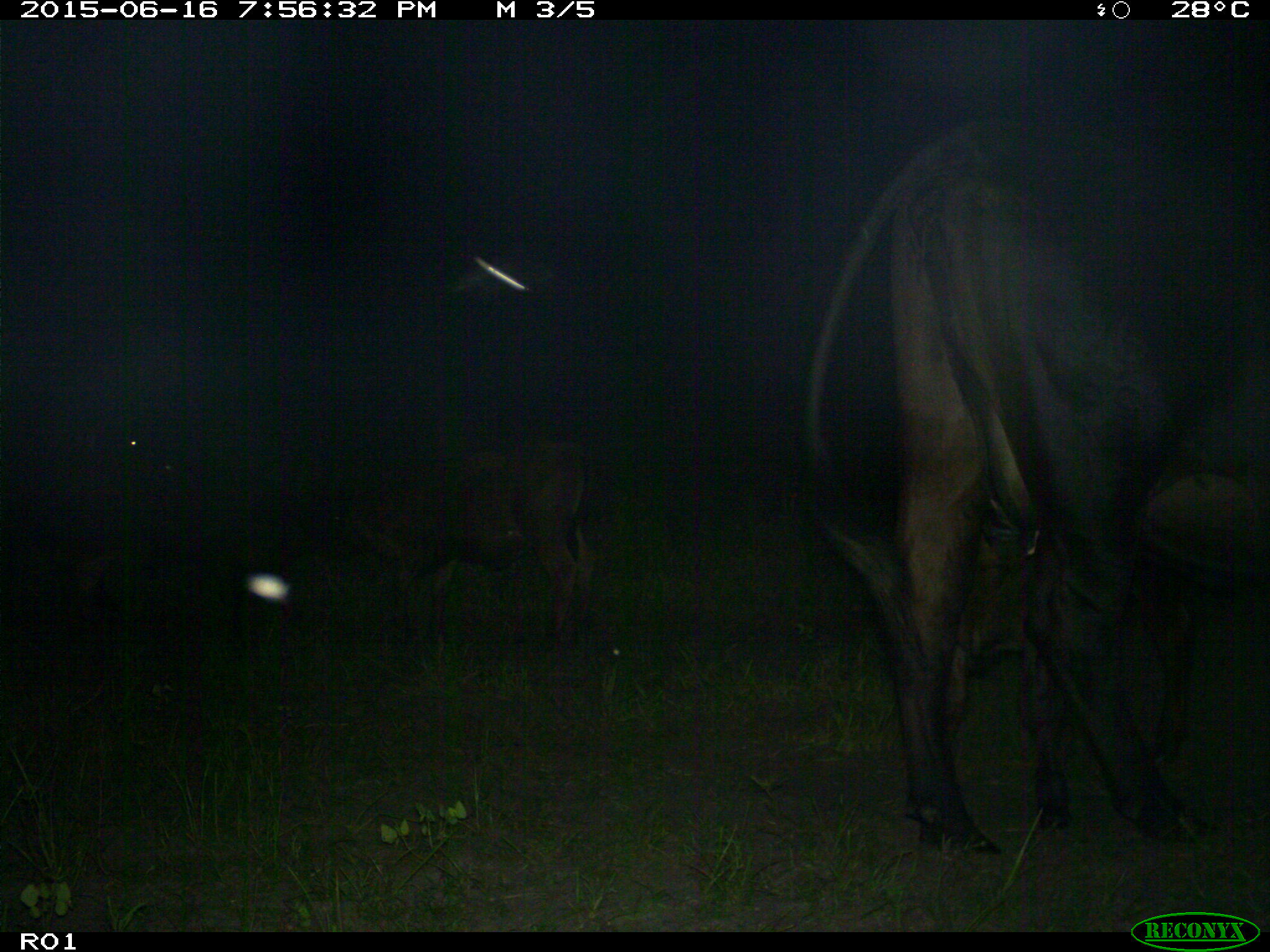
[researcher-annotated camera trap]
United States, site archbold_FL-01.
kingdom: Animalia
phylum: Chordata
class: Mammalia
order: Artiodactyla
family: Bovidae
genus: Bos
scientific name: Bos taurus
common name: domestic cow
Bos taurus (domestic cow).